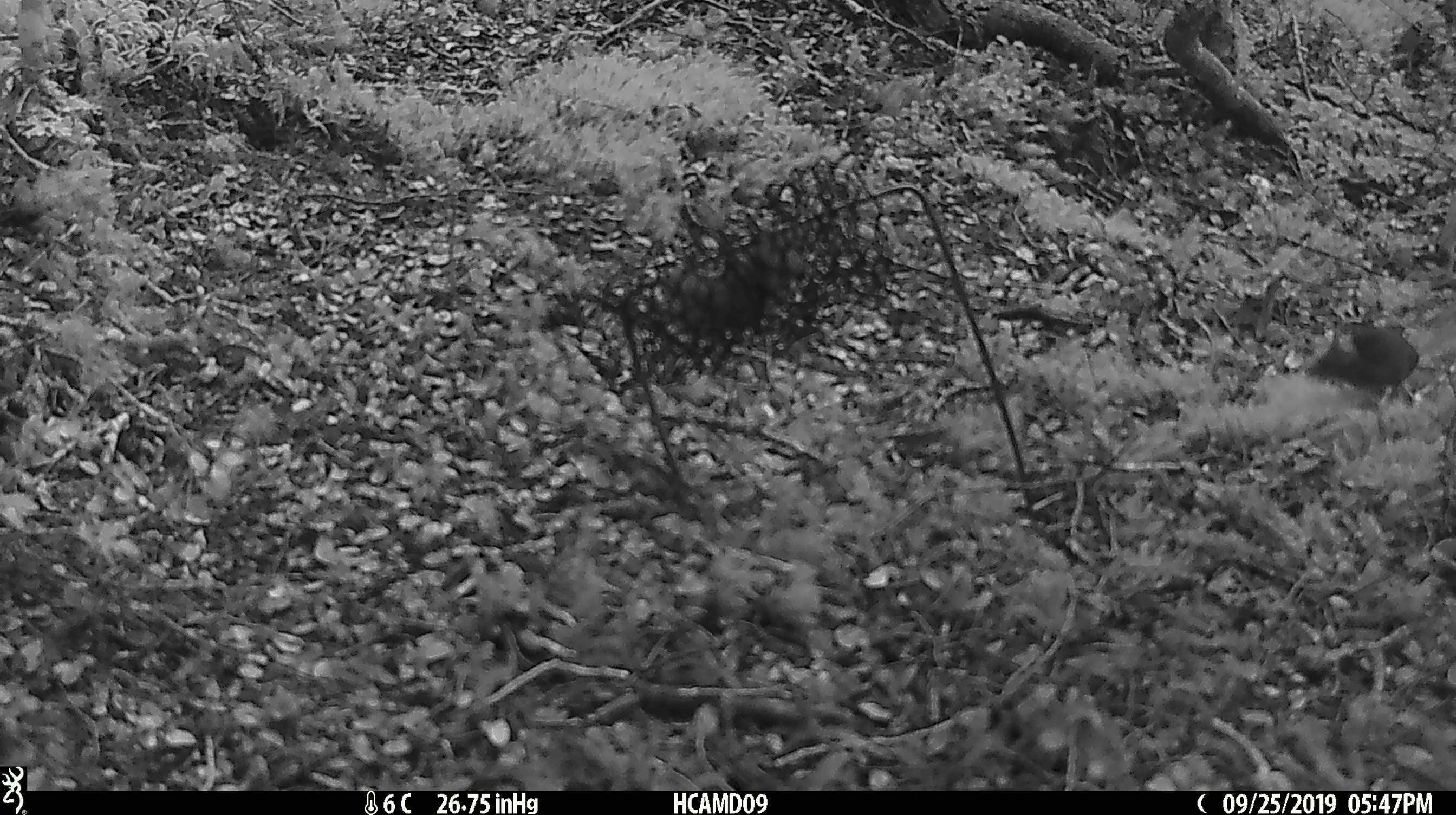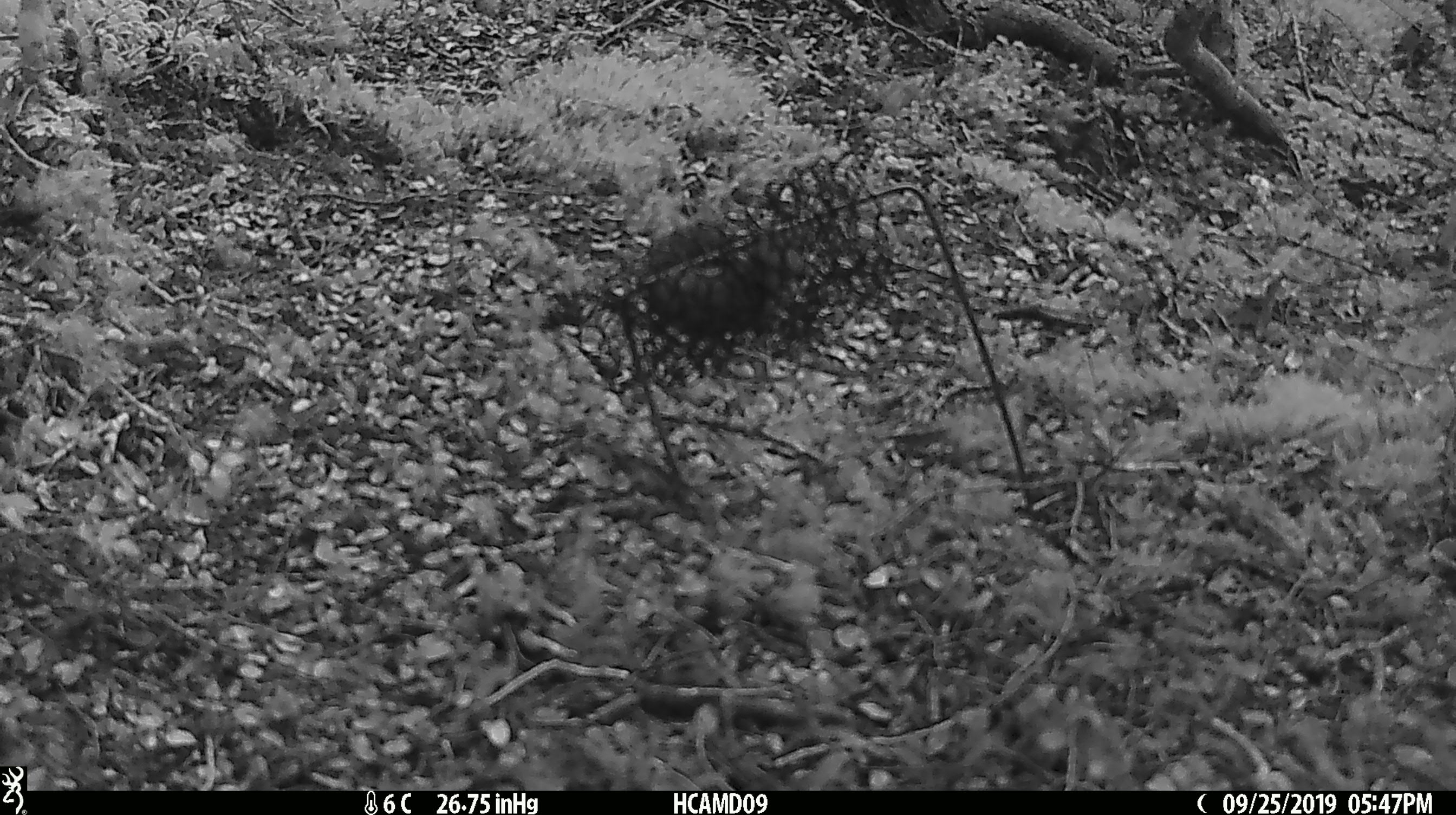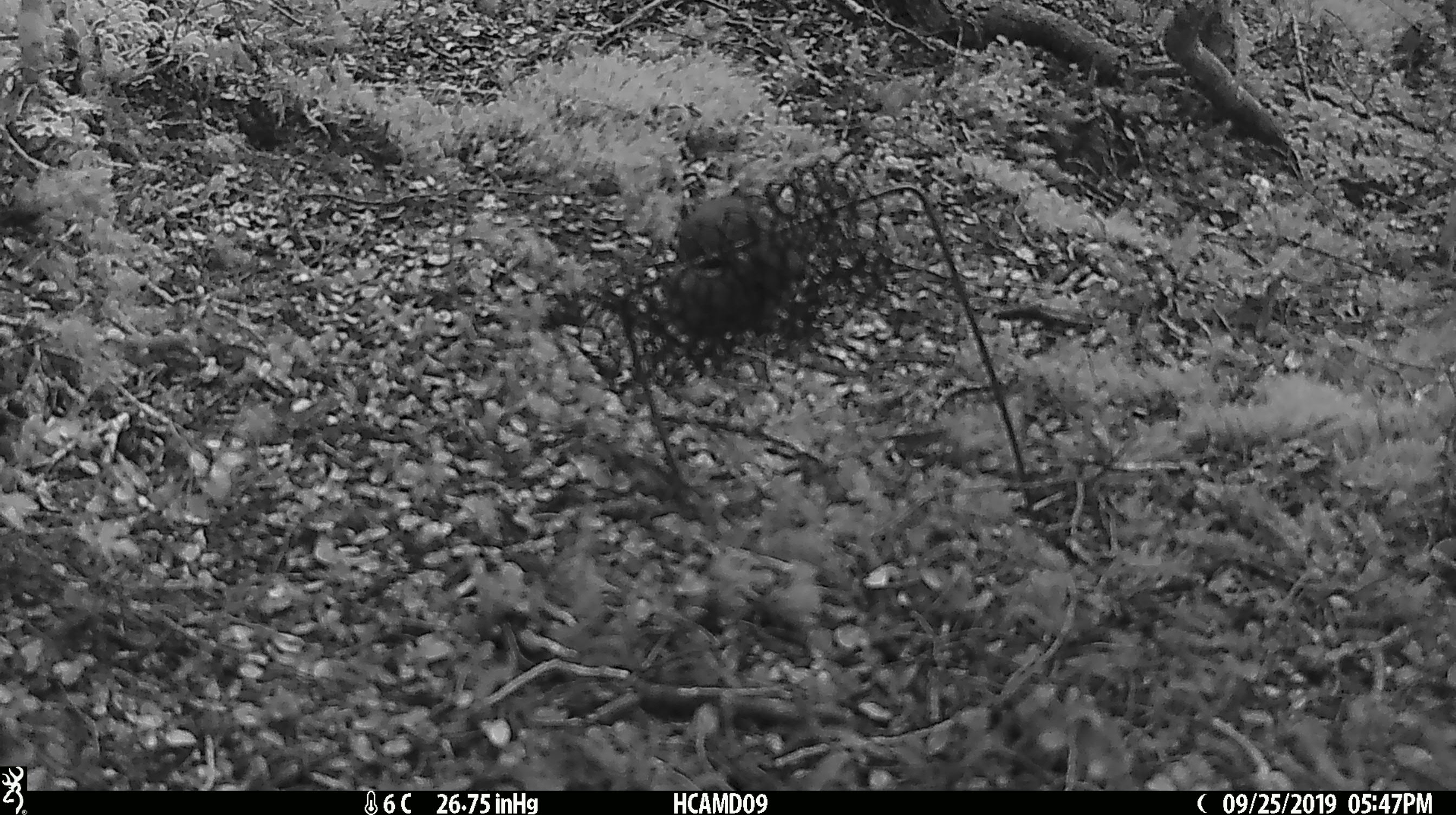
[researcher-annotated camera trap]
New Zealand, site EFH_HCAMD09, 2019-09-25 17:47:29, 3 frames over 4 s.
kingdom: Animalia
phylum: Chordata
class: Mammalia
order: Rodentia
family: Muridae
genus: Mus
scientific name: Mus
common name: mouse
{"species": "mouse (Mus)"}